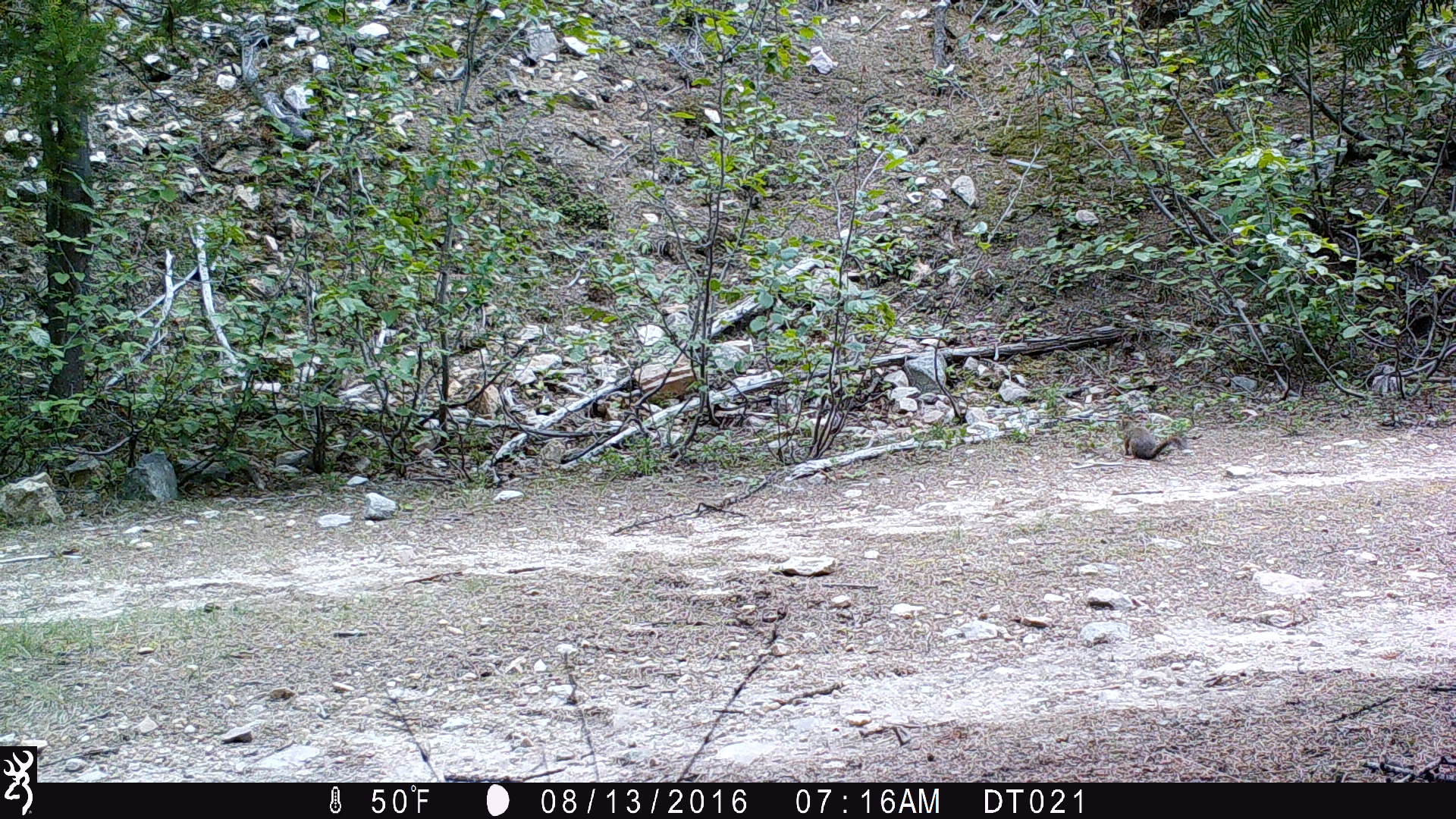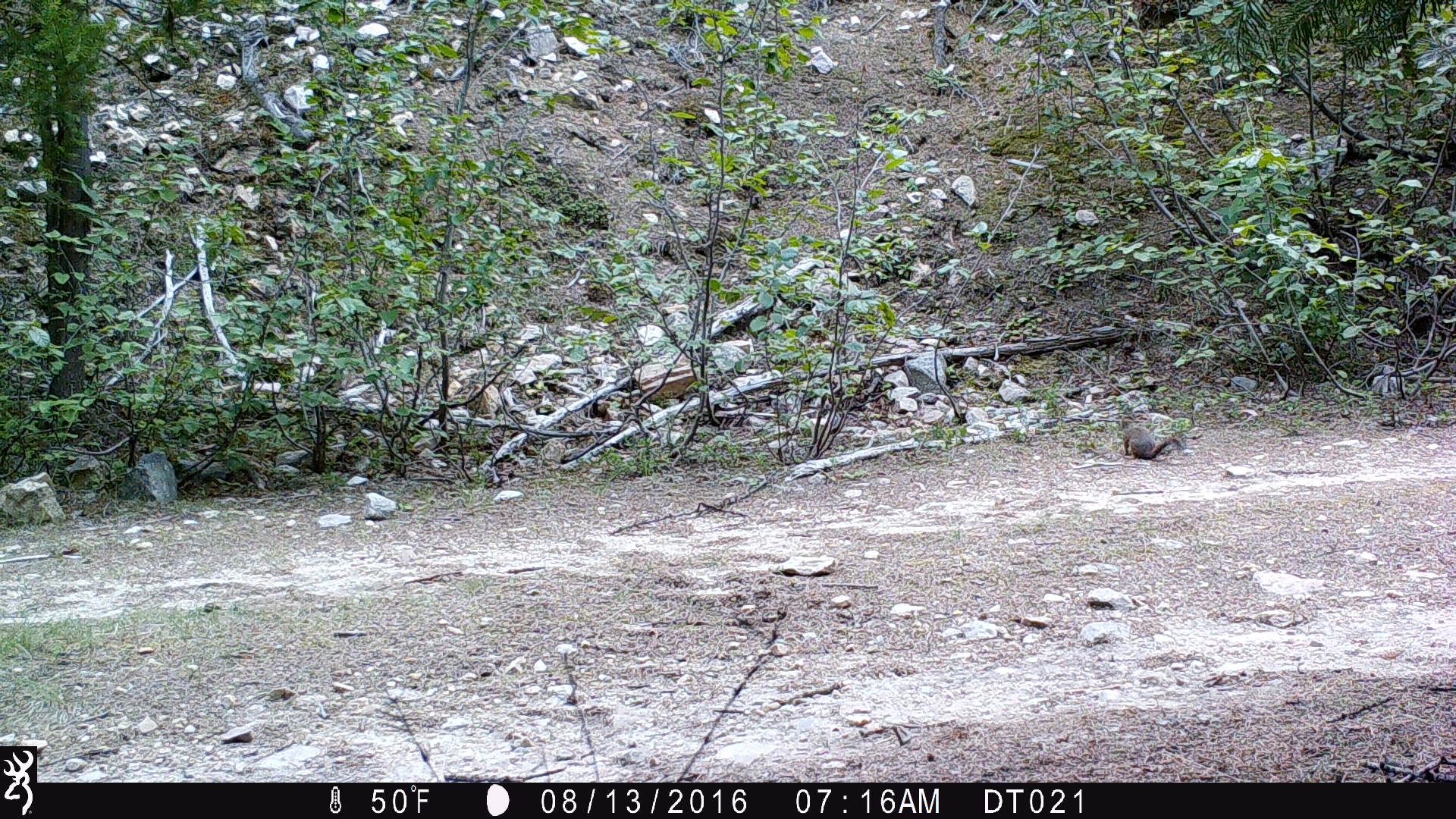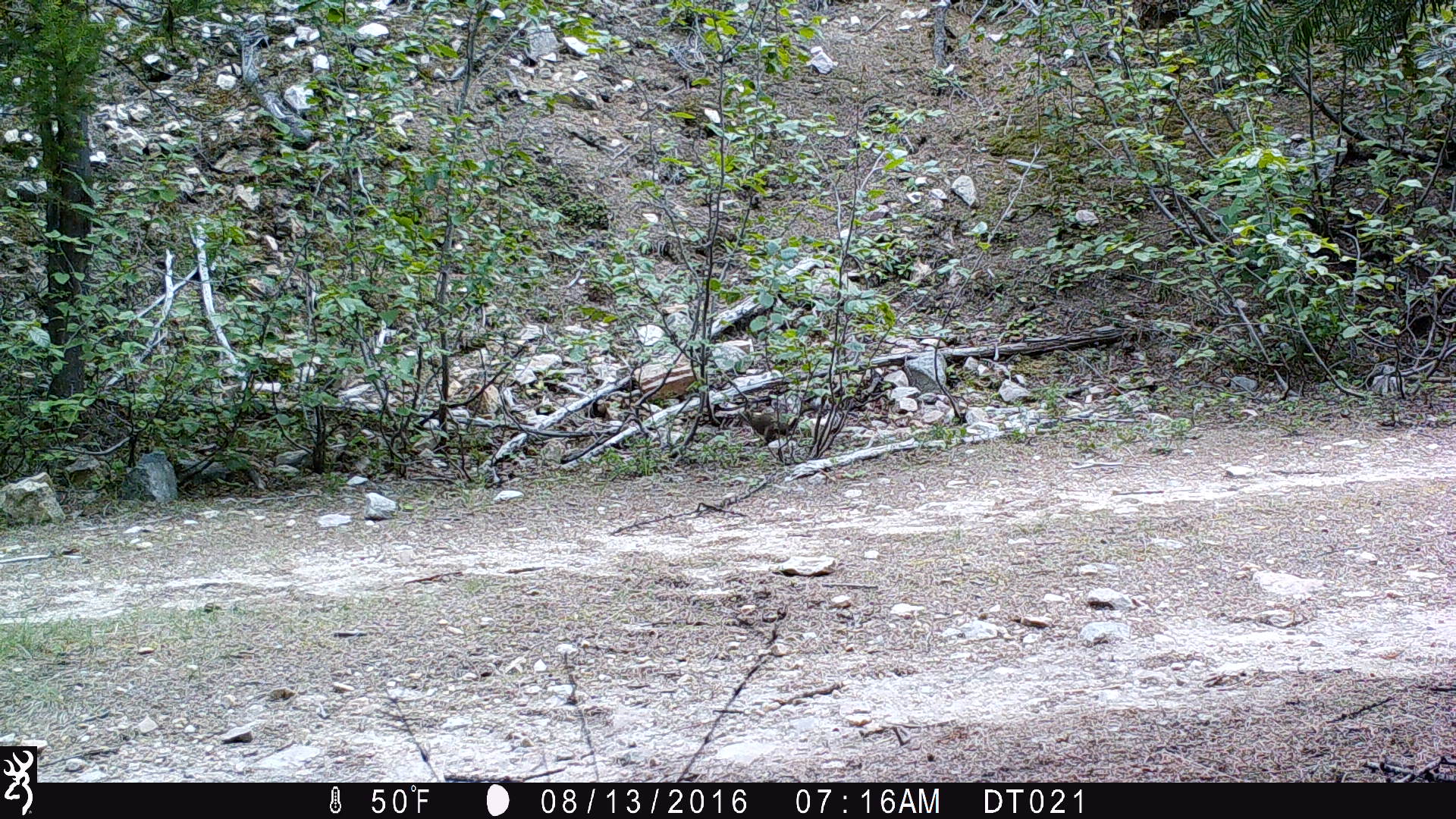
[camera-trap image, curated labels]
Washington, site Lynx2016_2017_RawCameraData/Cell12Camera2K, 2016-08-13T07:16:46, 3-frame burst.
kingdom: Animalia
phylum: Chordata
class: Mammalia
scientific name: Mammalia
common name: small mammal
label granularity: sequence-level